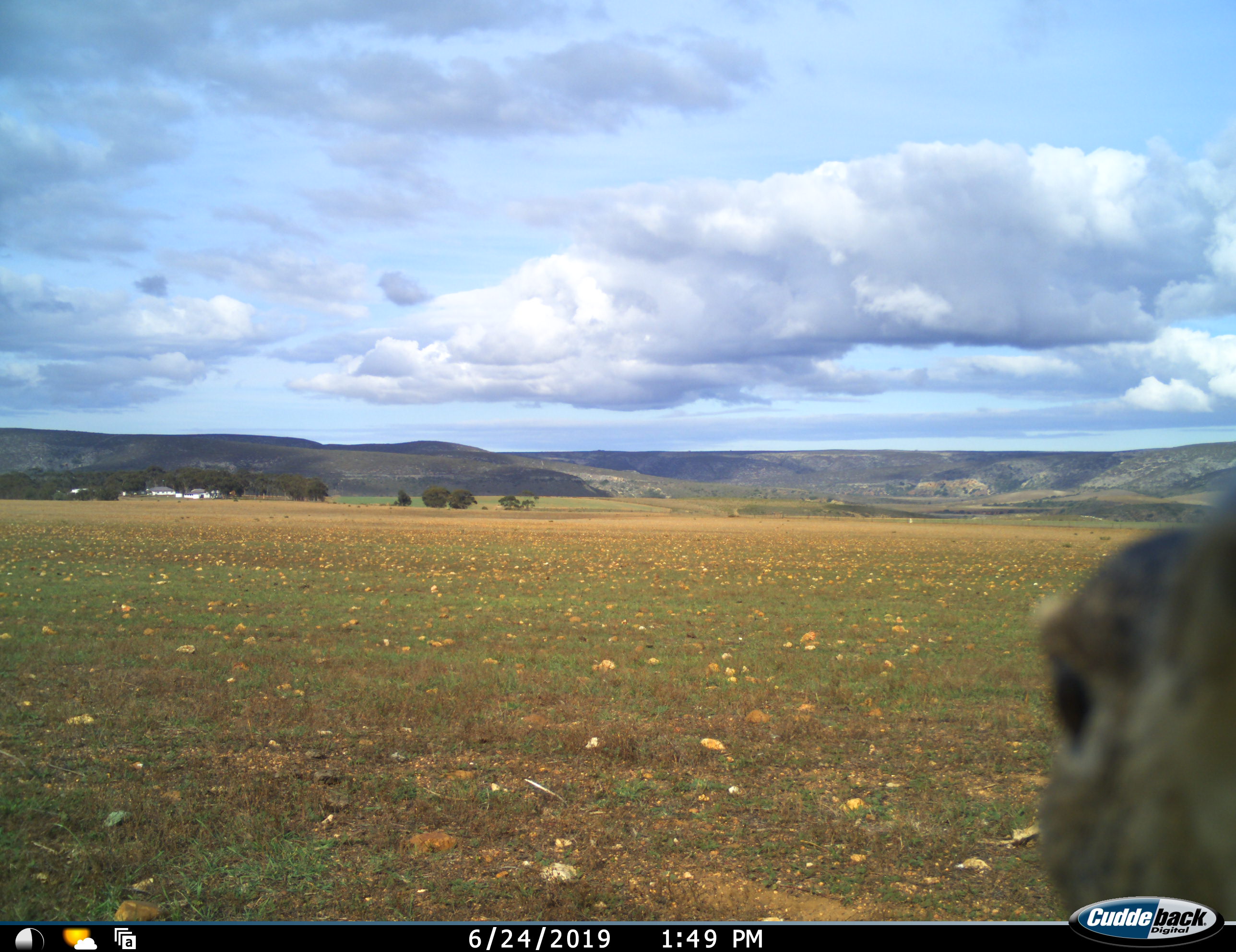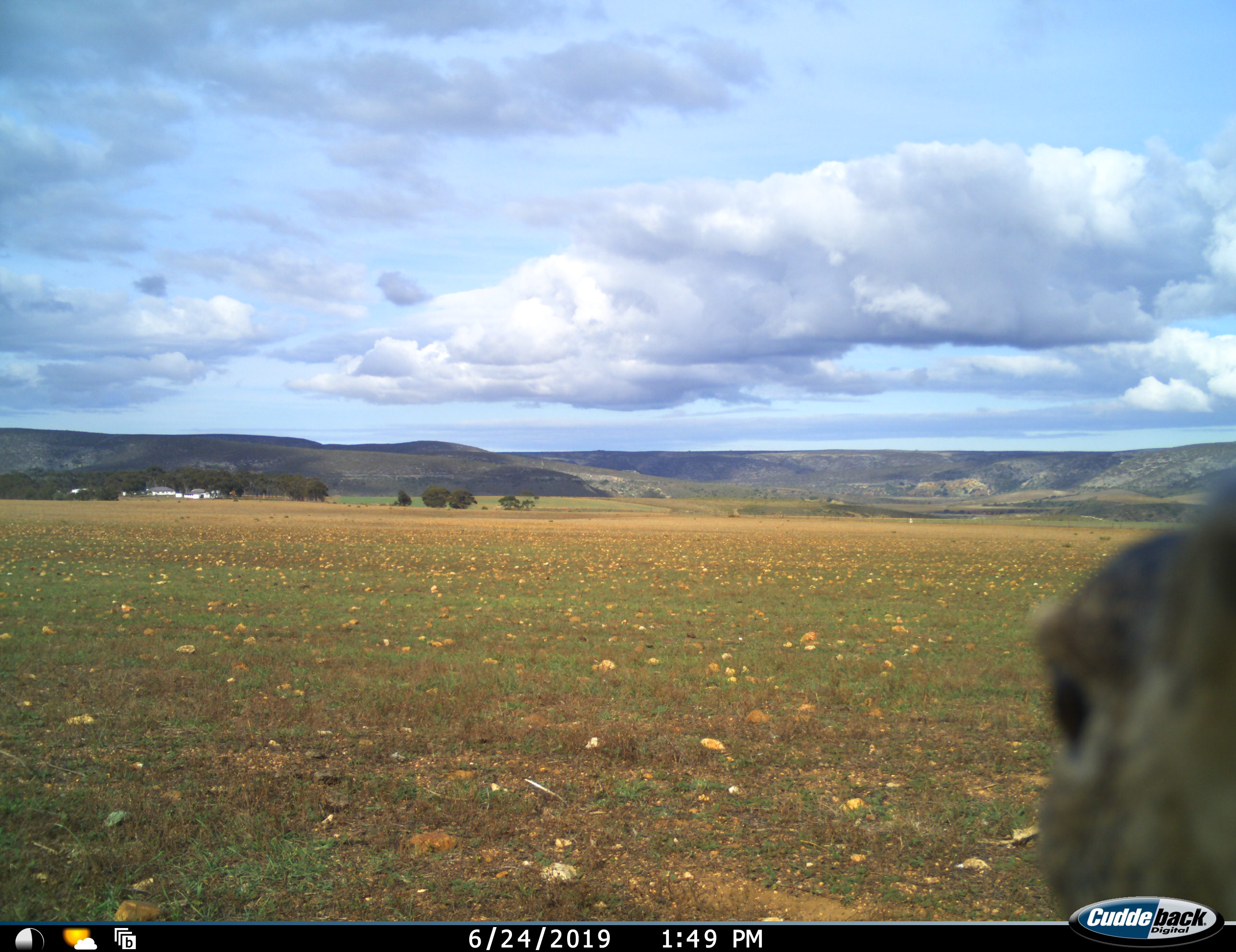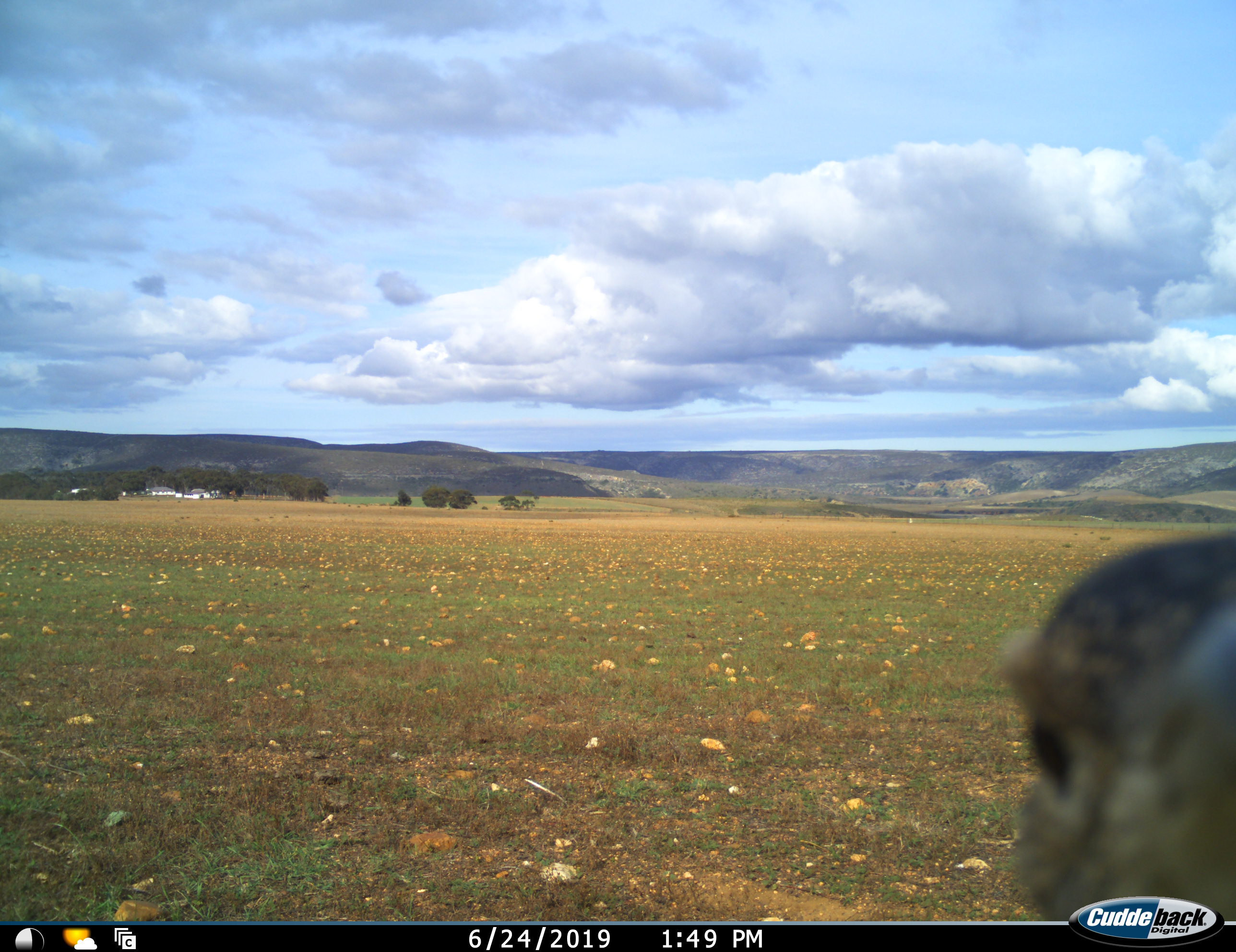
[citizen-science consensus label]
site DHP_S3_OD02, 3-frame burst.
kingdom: Animalia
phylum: Chordata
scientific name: Vertebrata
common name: domestic animal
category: domesticanimal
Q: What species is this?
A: Domesticanimal (domestic animal) (Vertebrata).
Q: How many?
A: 1.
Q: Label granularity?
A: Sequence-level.